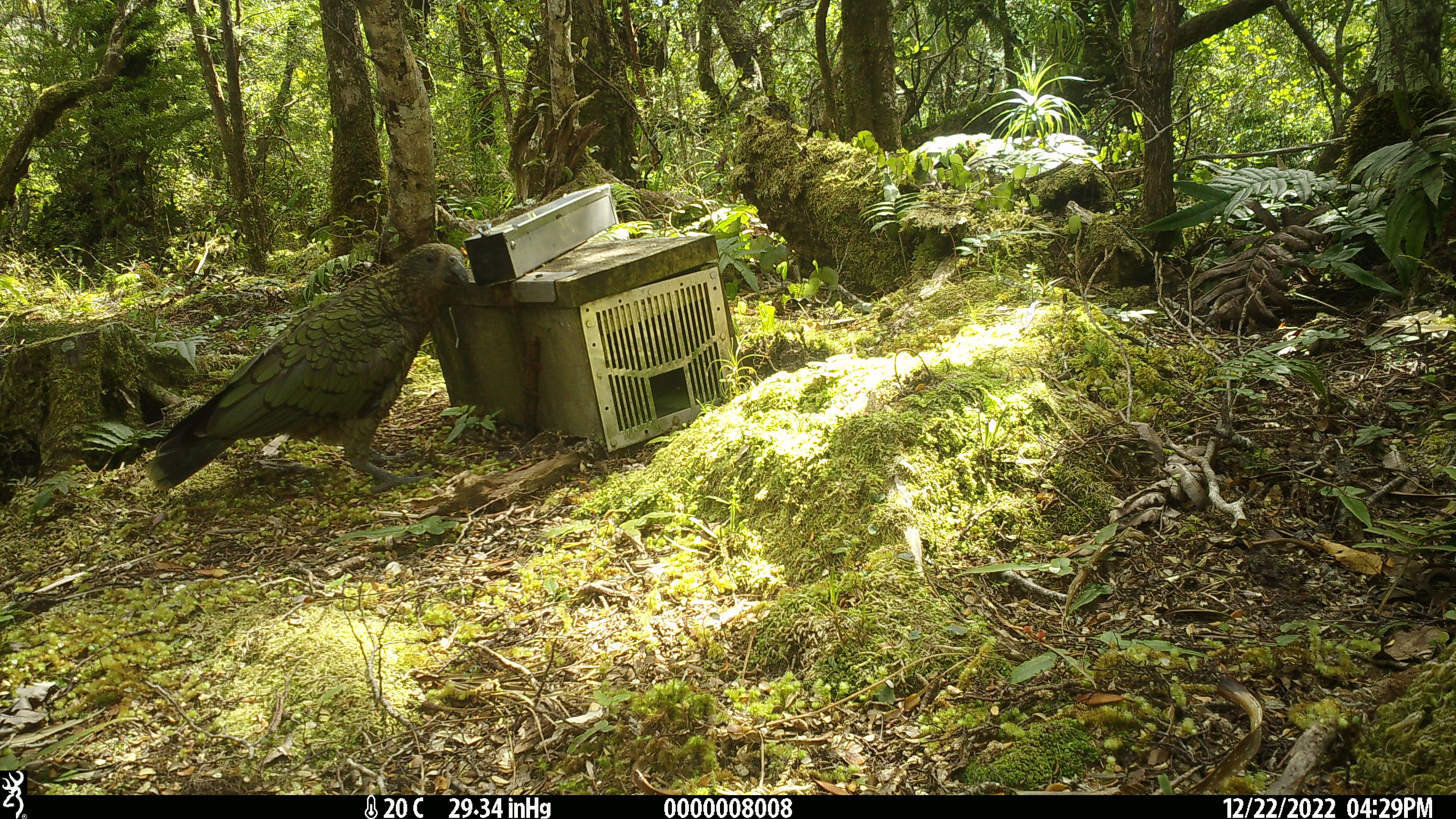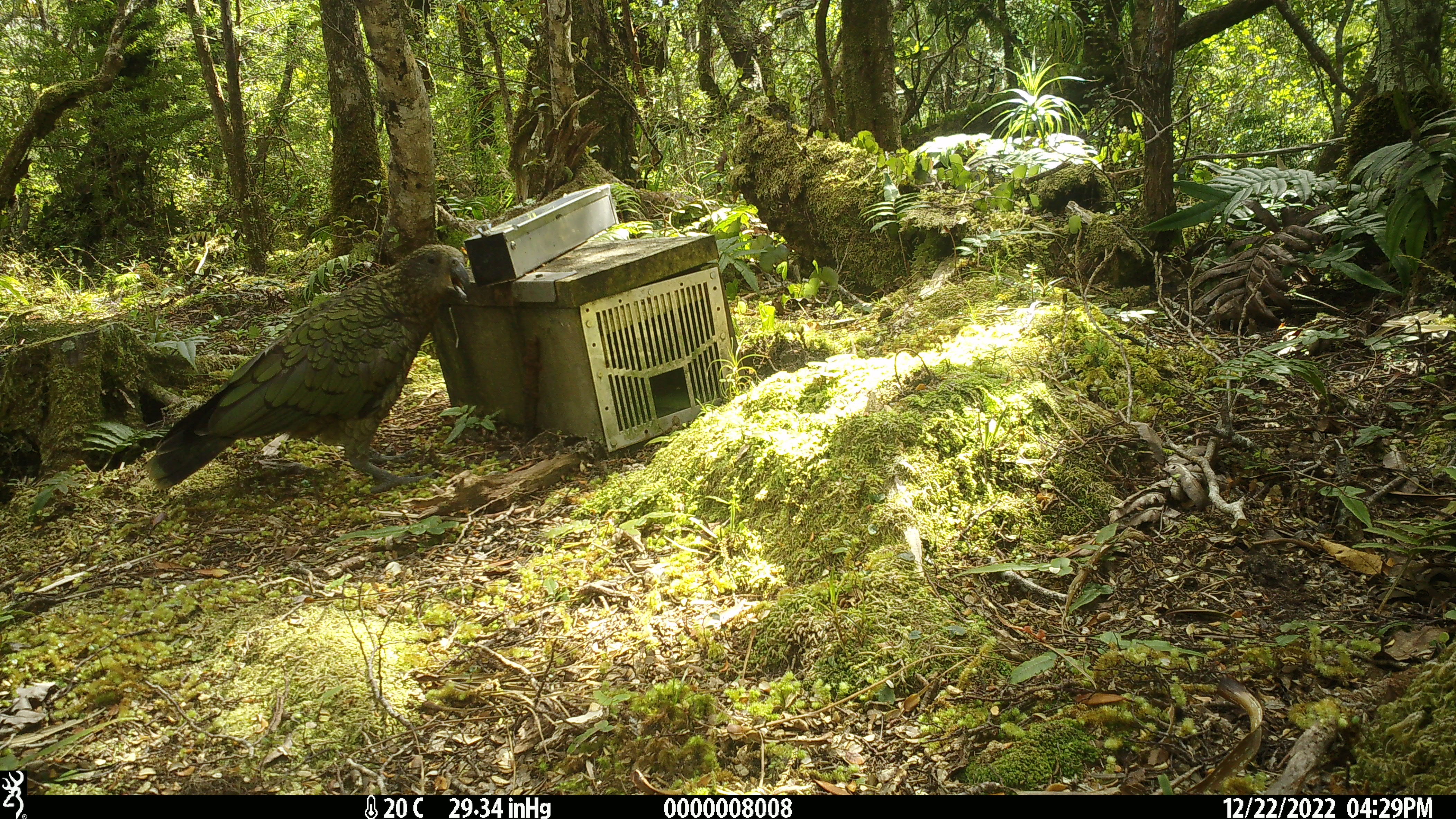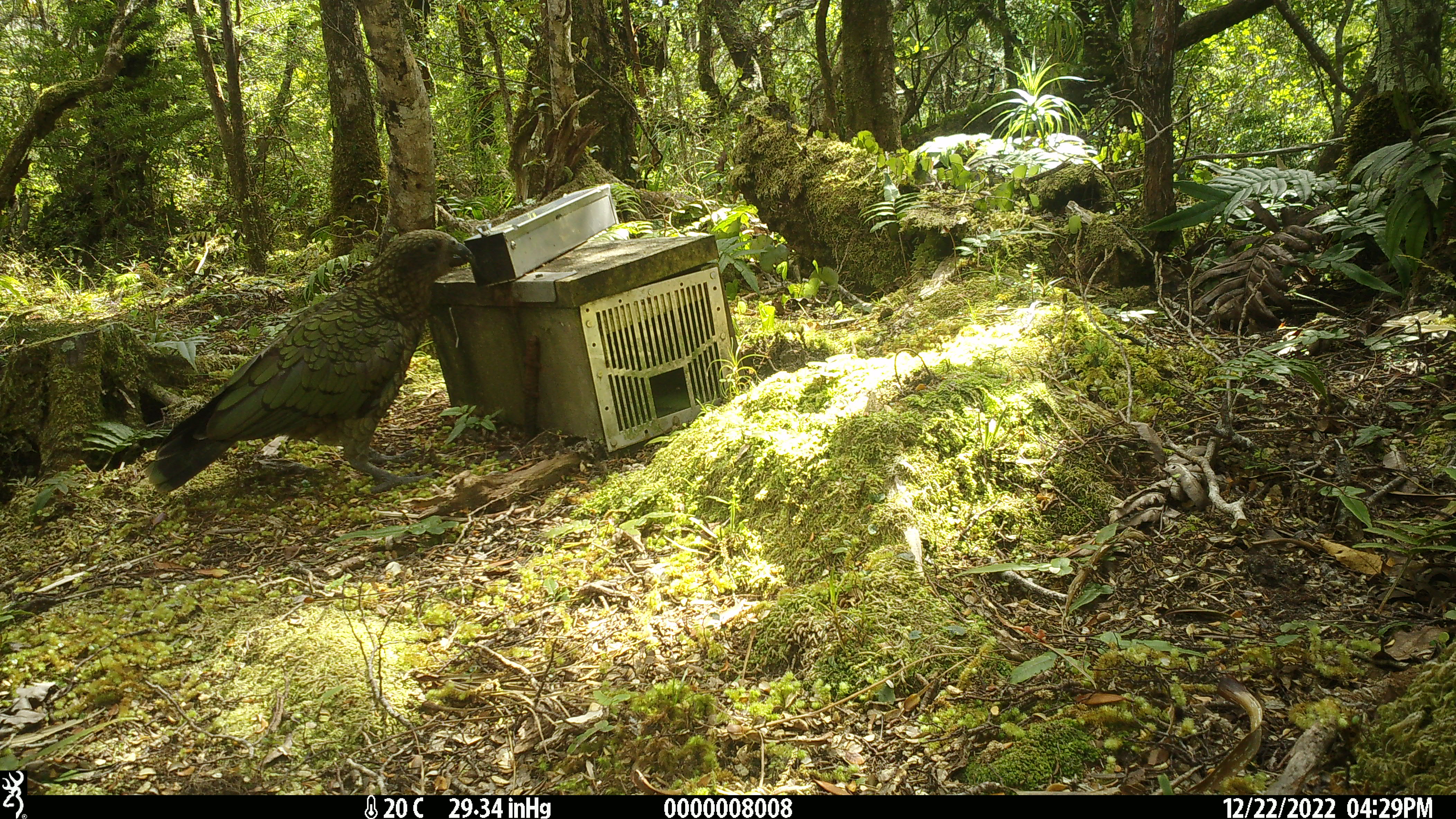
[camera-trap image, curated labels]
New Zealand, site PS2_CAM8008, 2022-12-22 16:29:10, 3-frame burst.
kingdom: Animalia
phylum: Chordata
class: Aves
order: Psittaciformes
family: Strigopidae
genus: Nestor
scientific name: Nestor notabilis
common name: kea